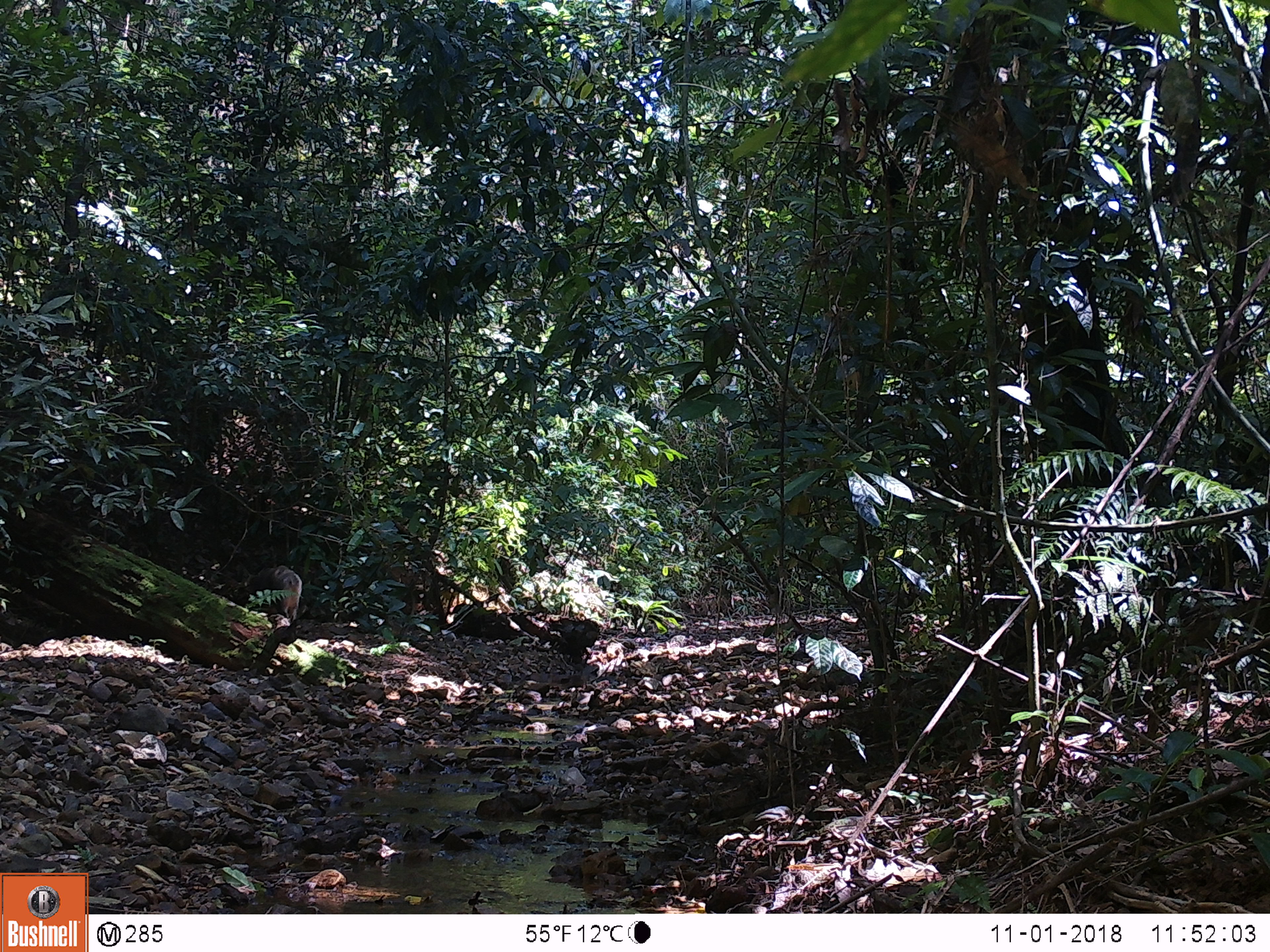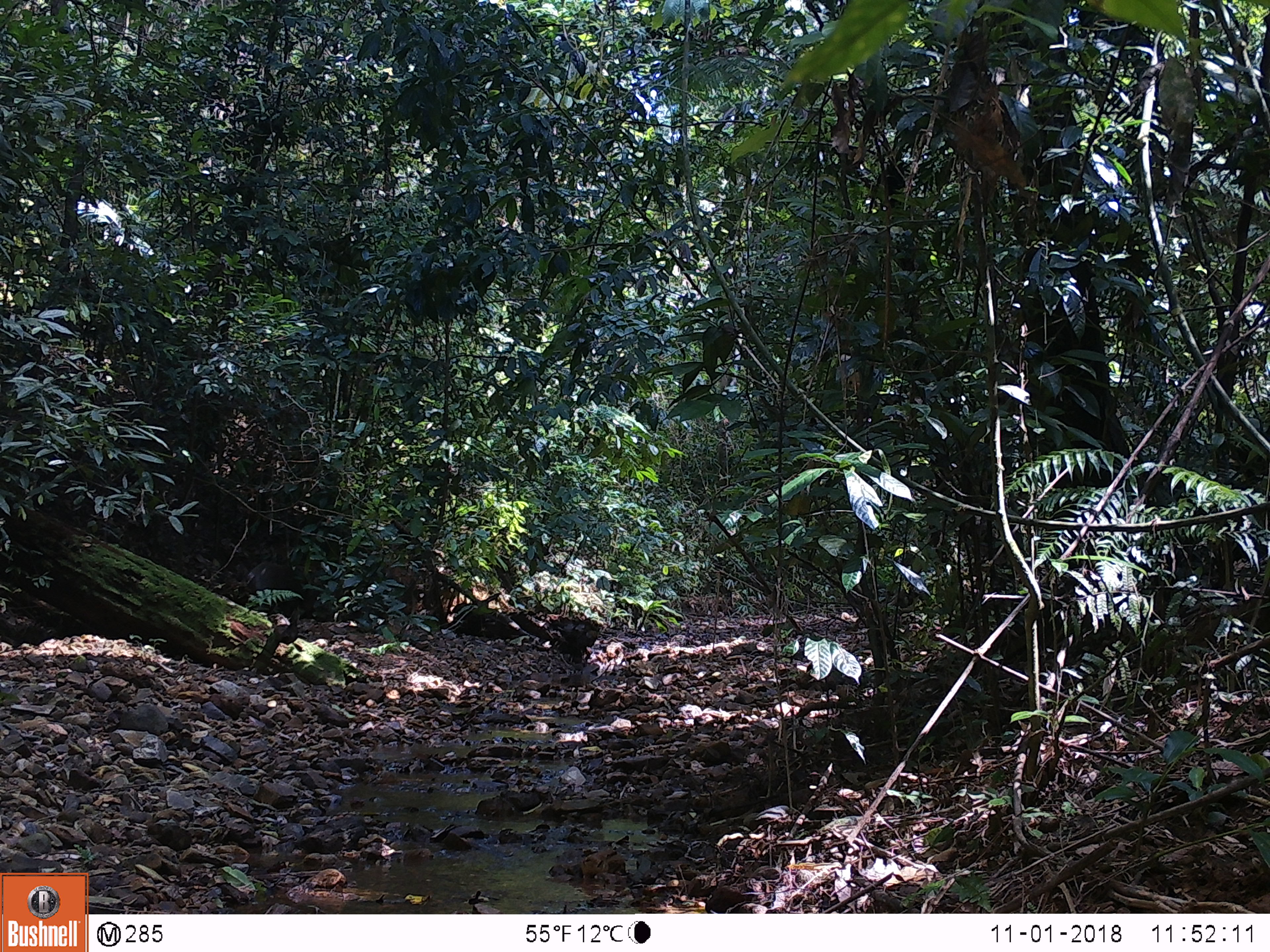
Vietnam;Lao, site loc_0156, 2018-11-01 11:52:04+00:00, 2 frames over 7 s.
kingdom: Animalia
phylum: Chordata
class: Mammalia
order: Artiodactyla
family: Suidae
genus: Sus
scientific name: Sus scrofa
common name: eurasian wild pig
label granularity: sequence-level